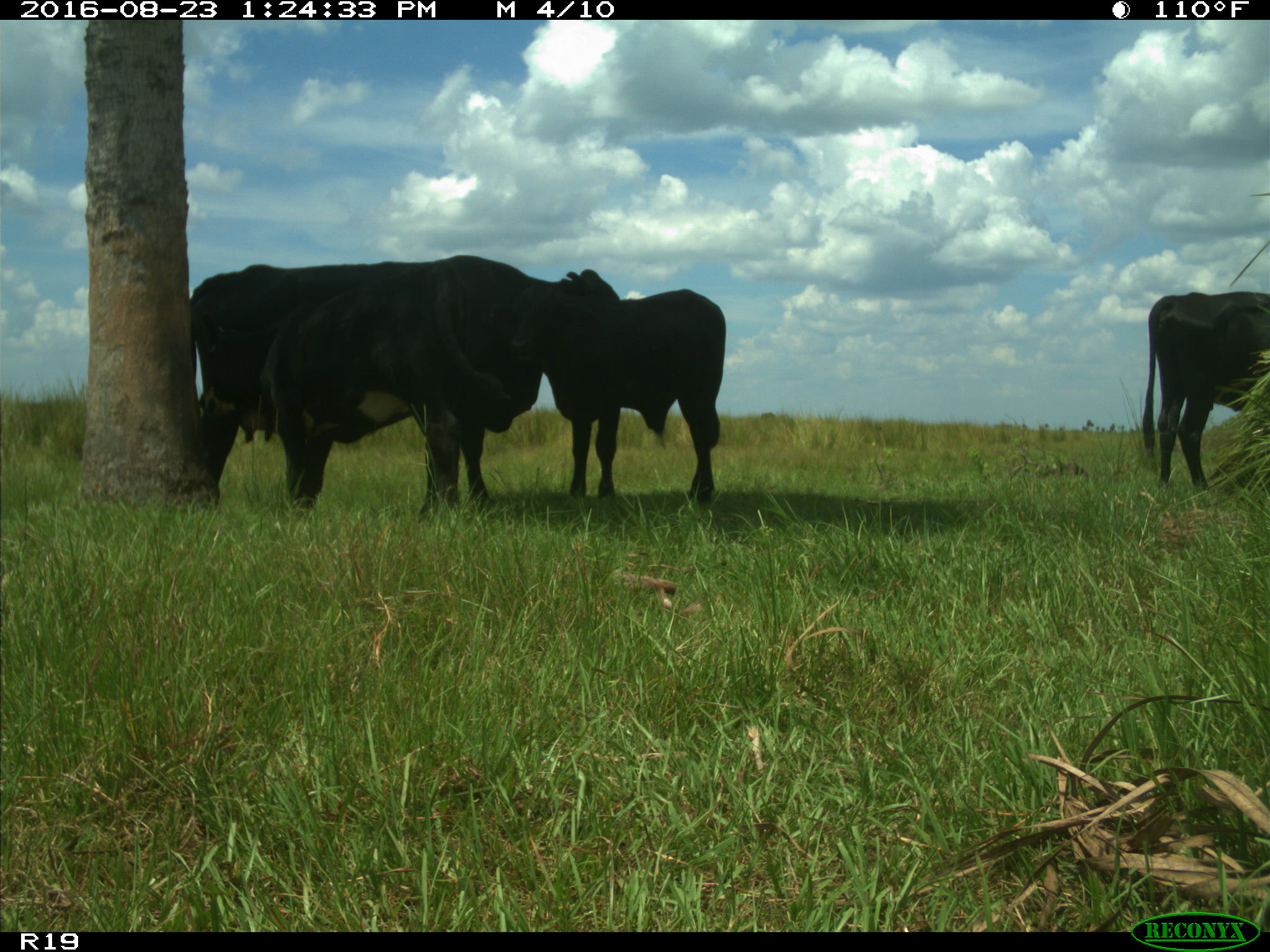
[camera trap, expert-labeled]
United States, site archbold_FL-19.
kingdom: Animalia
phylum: Chordata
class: Mammalia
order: Artiodactyla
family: Bovidae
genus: Bos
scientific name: Bos taurus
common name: domestic cow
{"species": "Bos taurus (domestic cow)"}